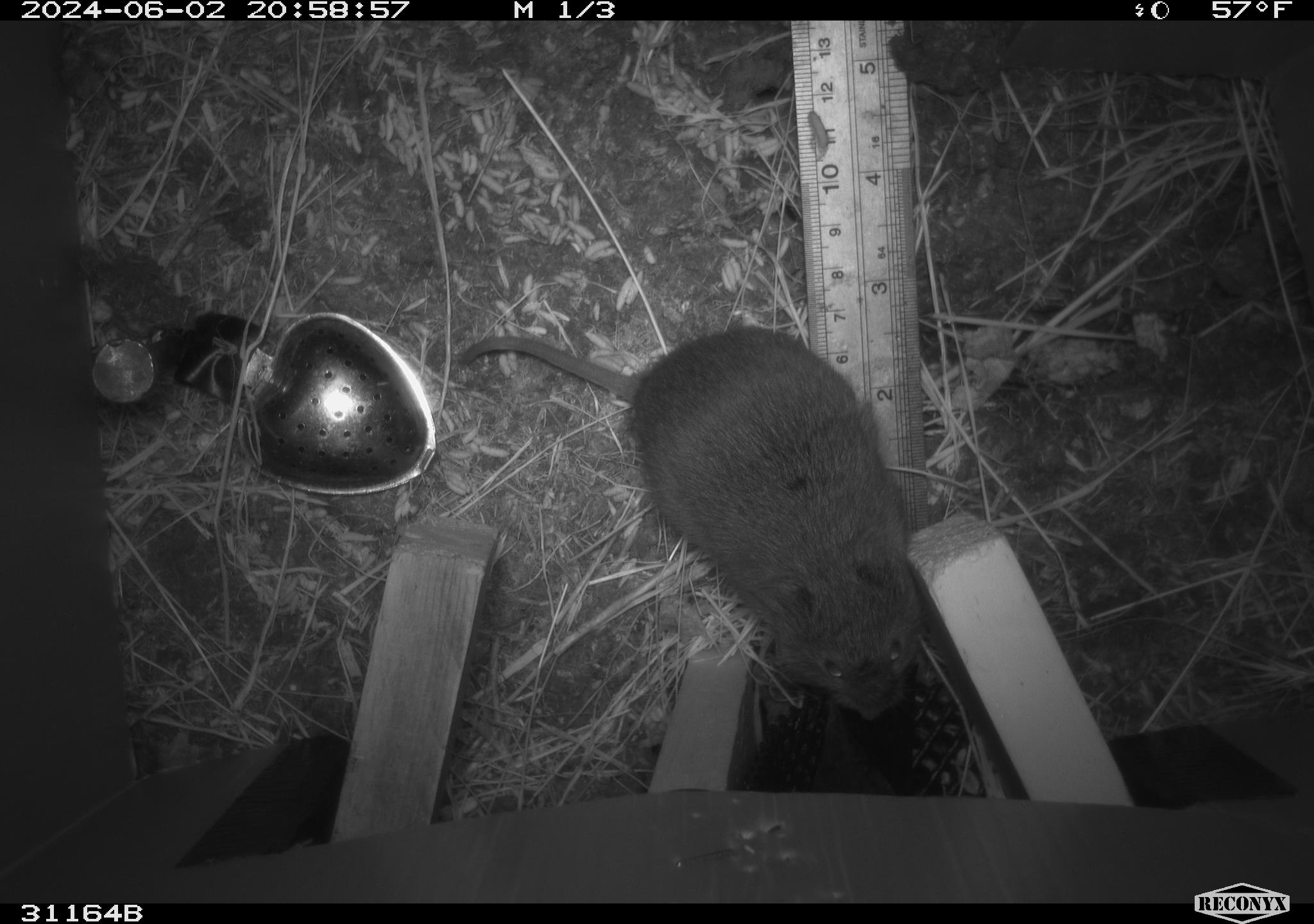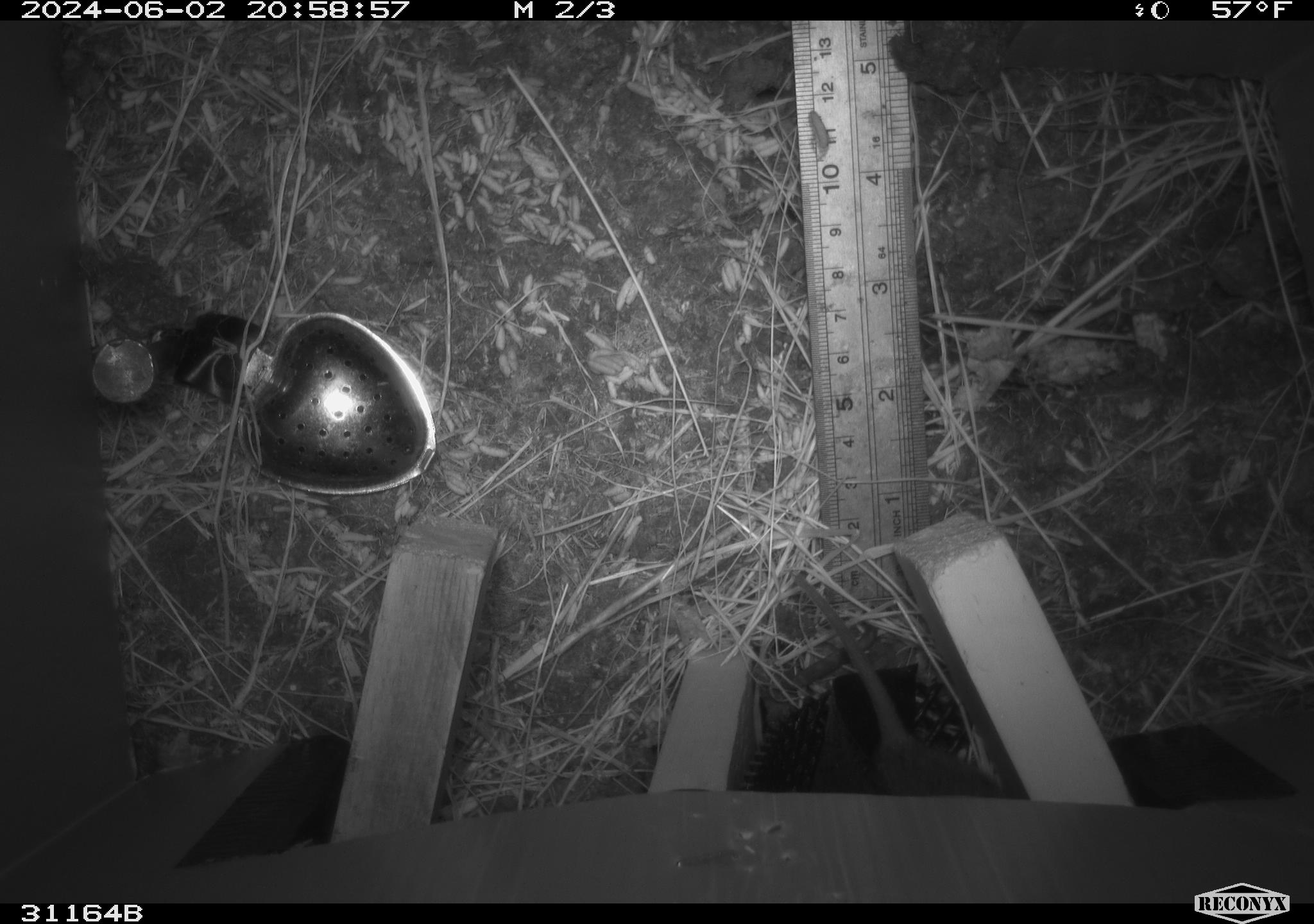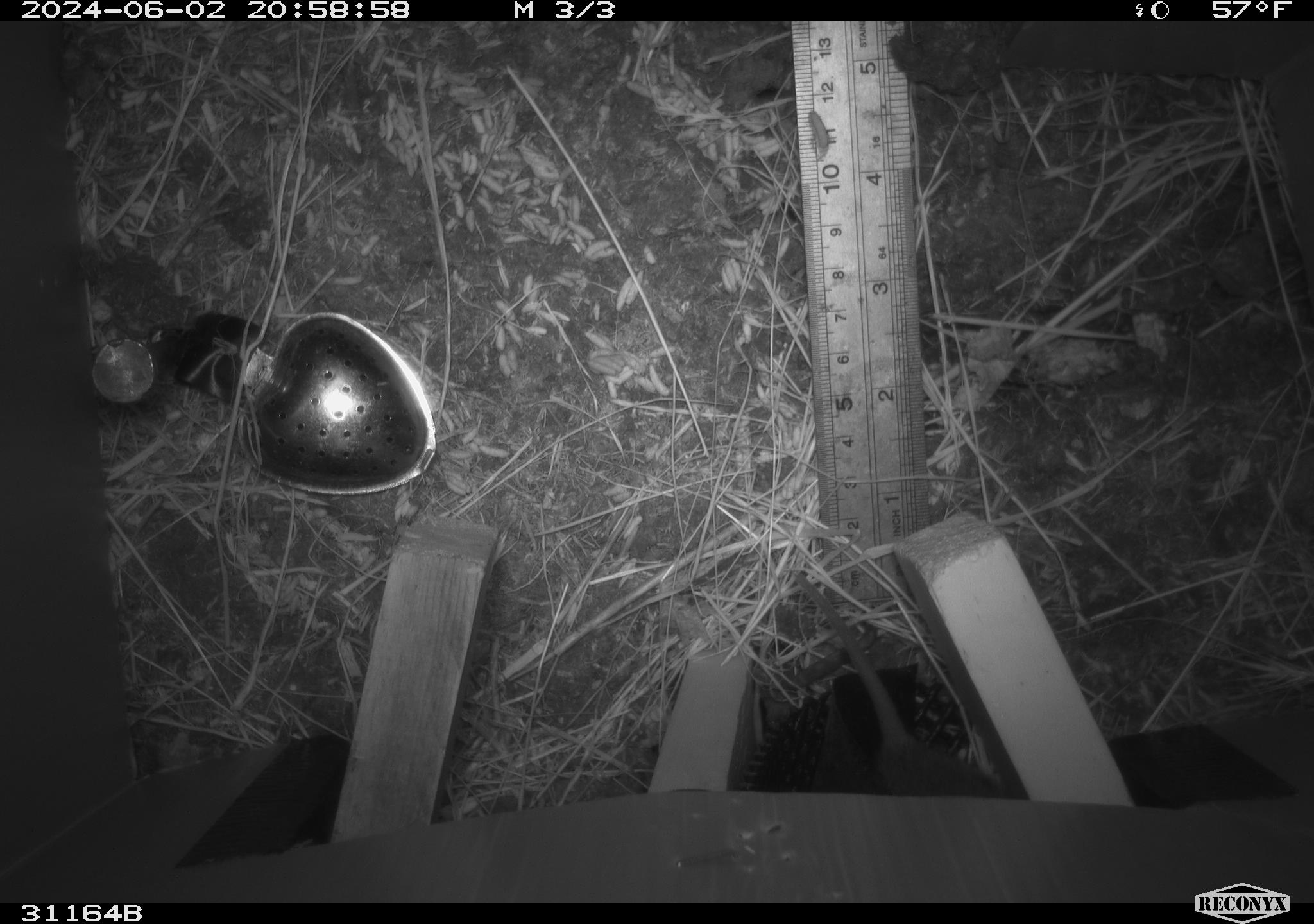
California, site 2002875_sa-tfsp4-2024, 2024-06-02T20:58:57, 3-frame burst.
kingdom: Animalia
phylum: Chordata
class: Mammalia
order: Rodentia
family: Cricetidae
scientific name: Arvicolinae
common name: voles, lemmings, and muskrats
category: arvicolinae subfamily